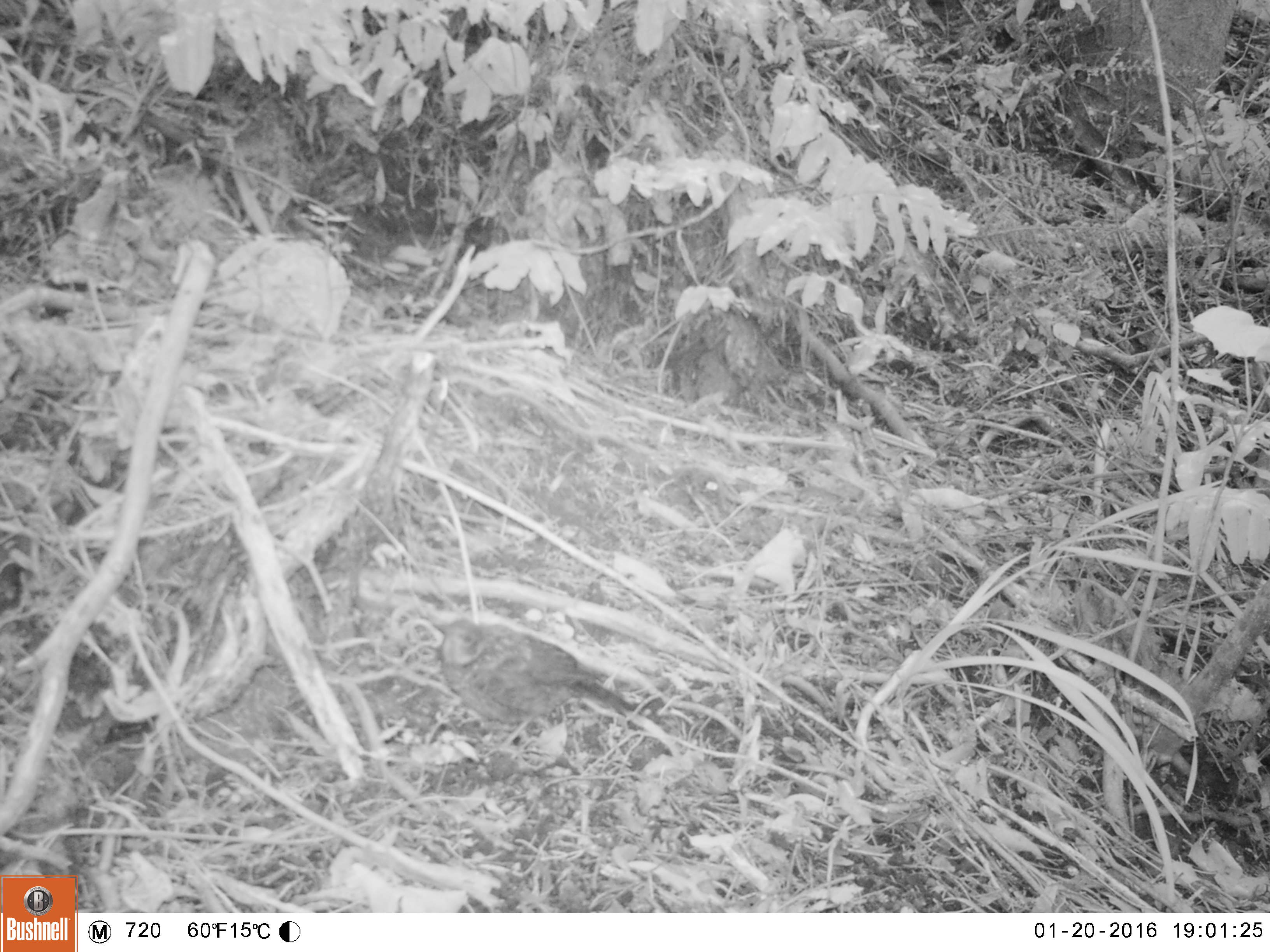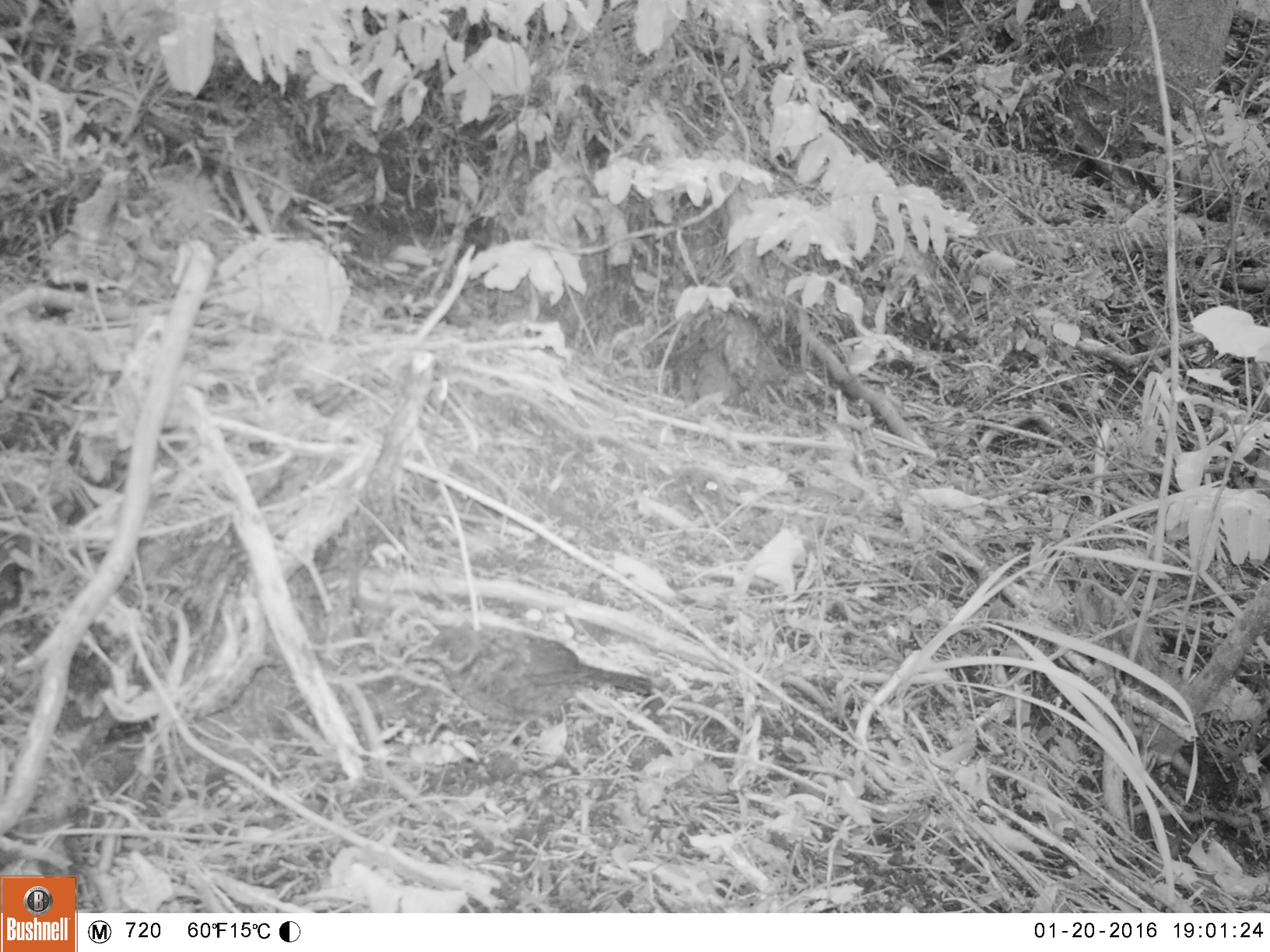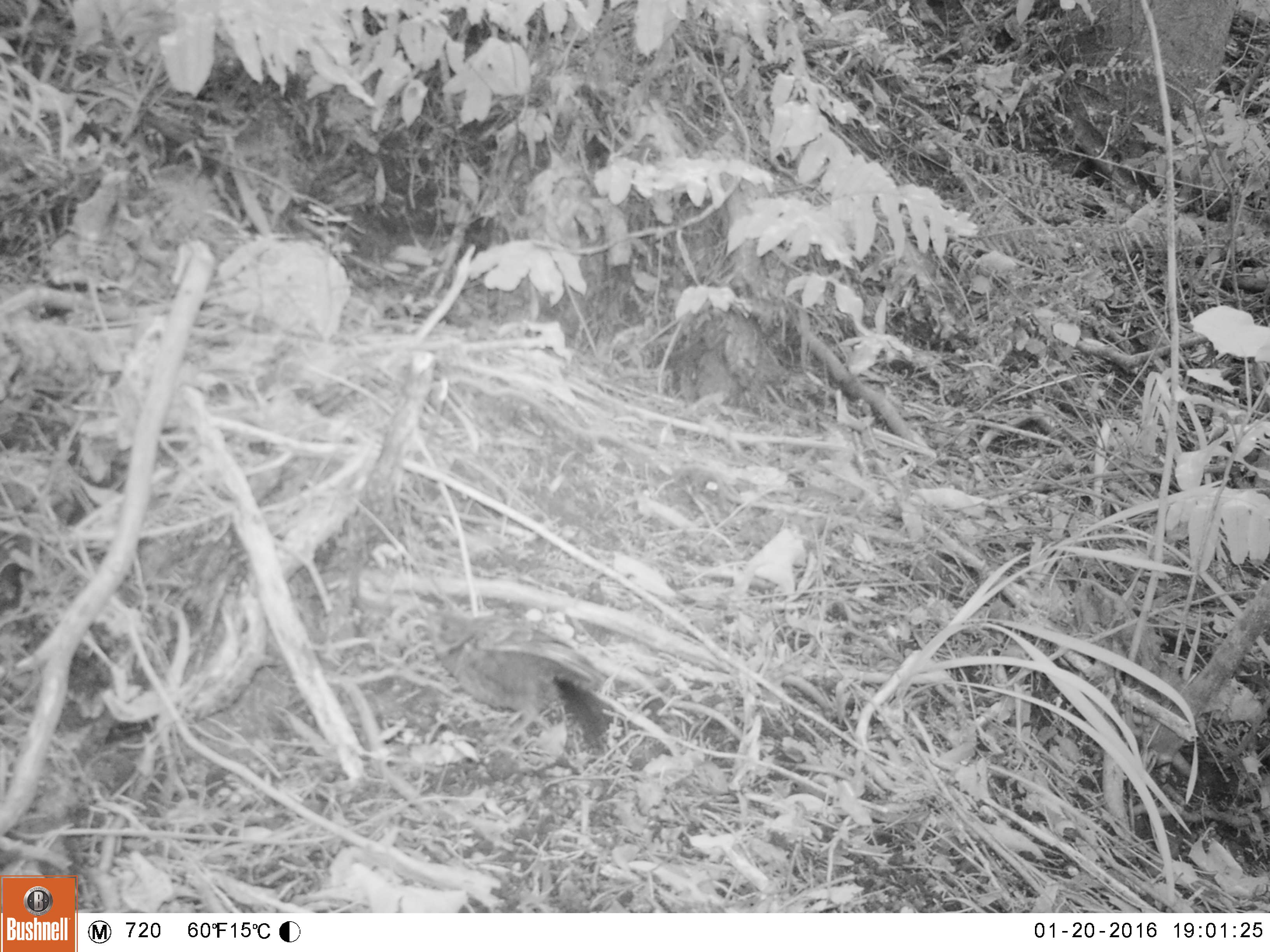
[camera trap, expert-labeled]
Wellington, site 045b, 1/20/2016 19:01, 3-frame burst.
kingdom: Animalia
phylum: Chordata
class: Aves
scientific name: Aves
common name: bird